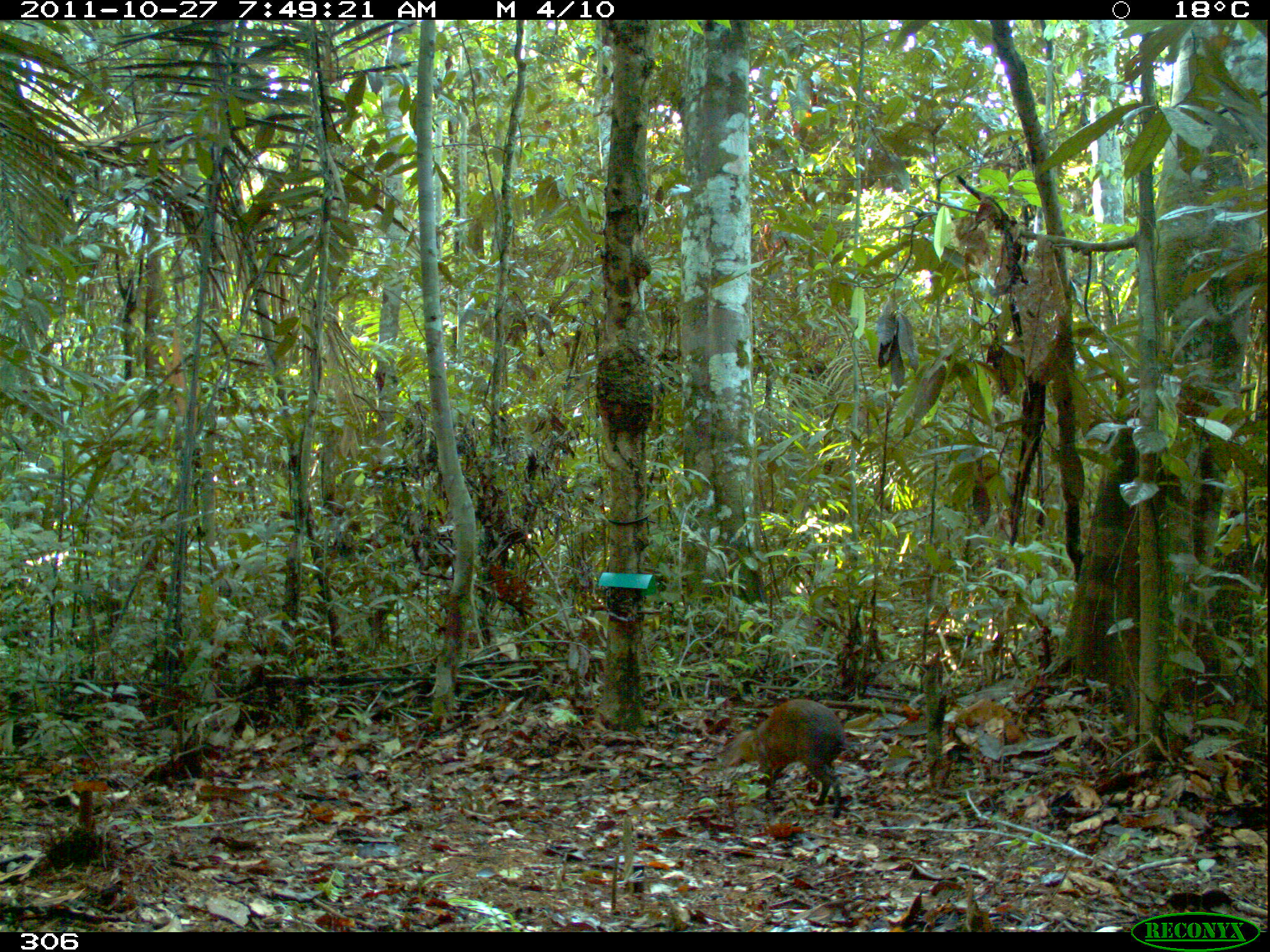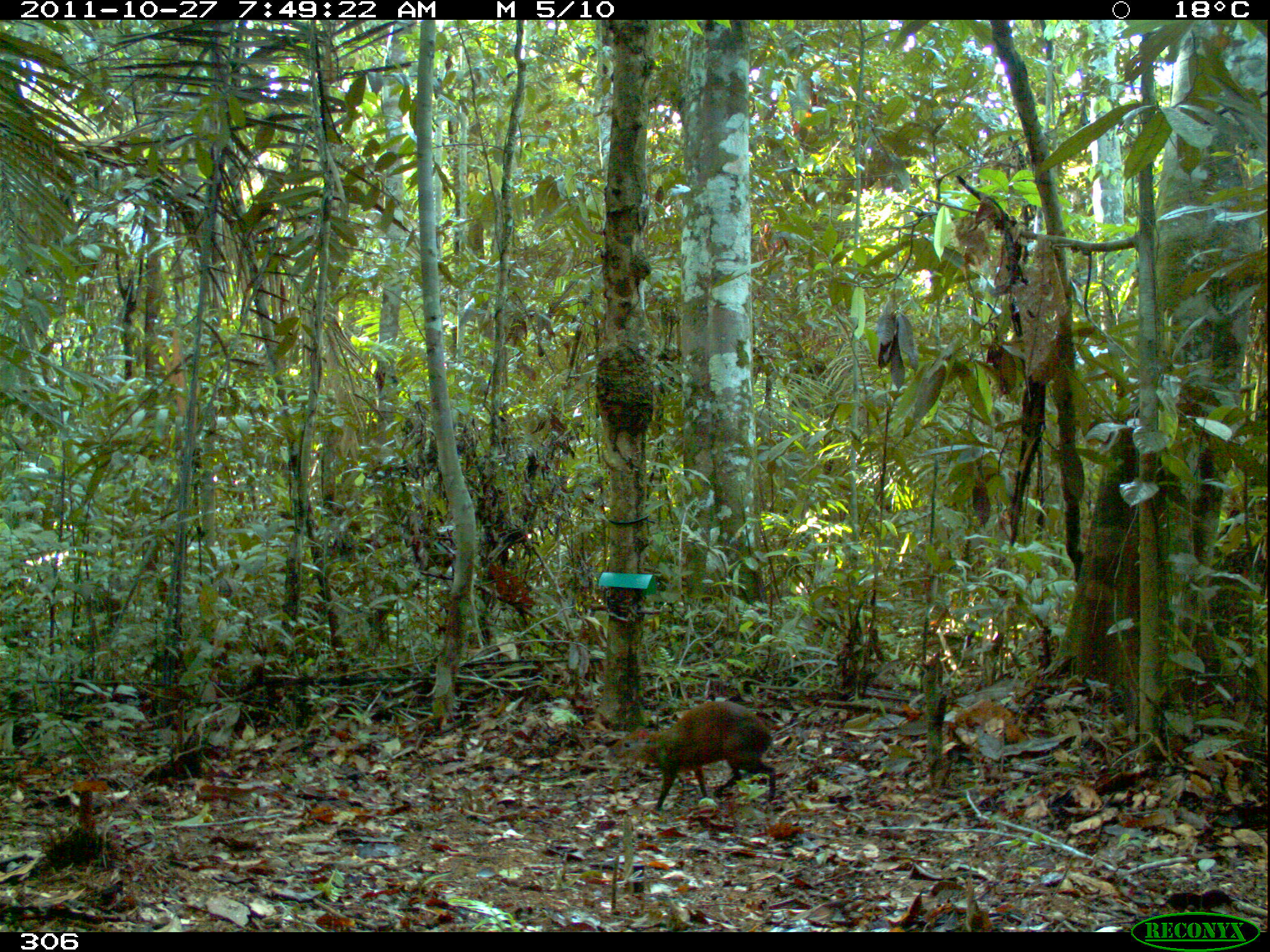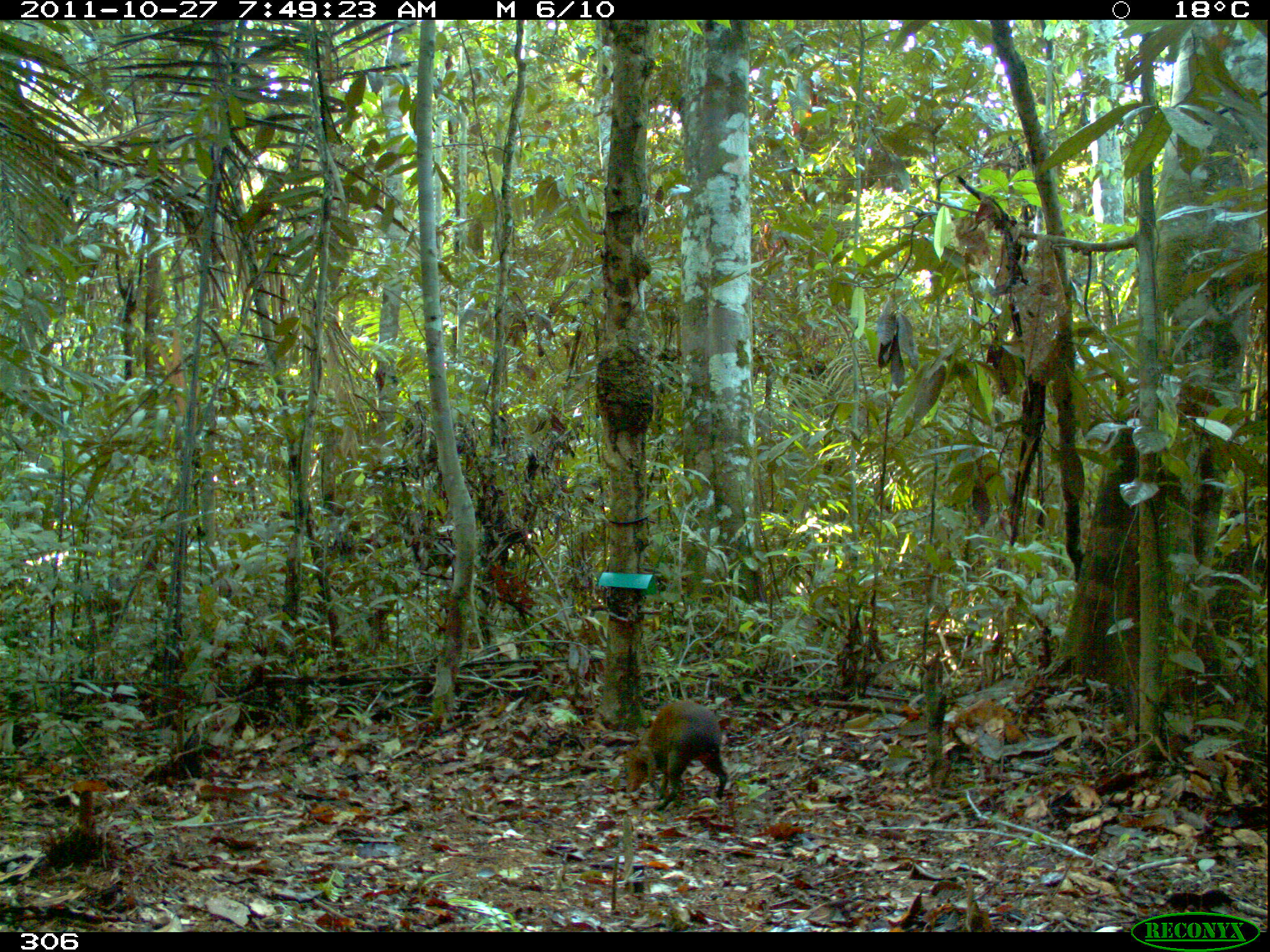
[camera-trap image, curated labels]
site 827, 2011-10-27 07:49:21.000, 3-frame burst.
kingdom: Animalia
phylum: Chordata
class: Mammalia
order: Rodentia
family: Dasyproctidae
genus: Dasyprocta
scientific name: Dasyprocta punctata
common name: central american agouti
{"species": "Dasyprocta punctata (central american agouti)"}